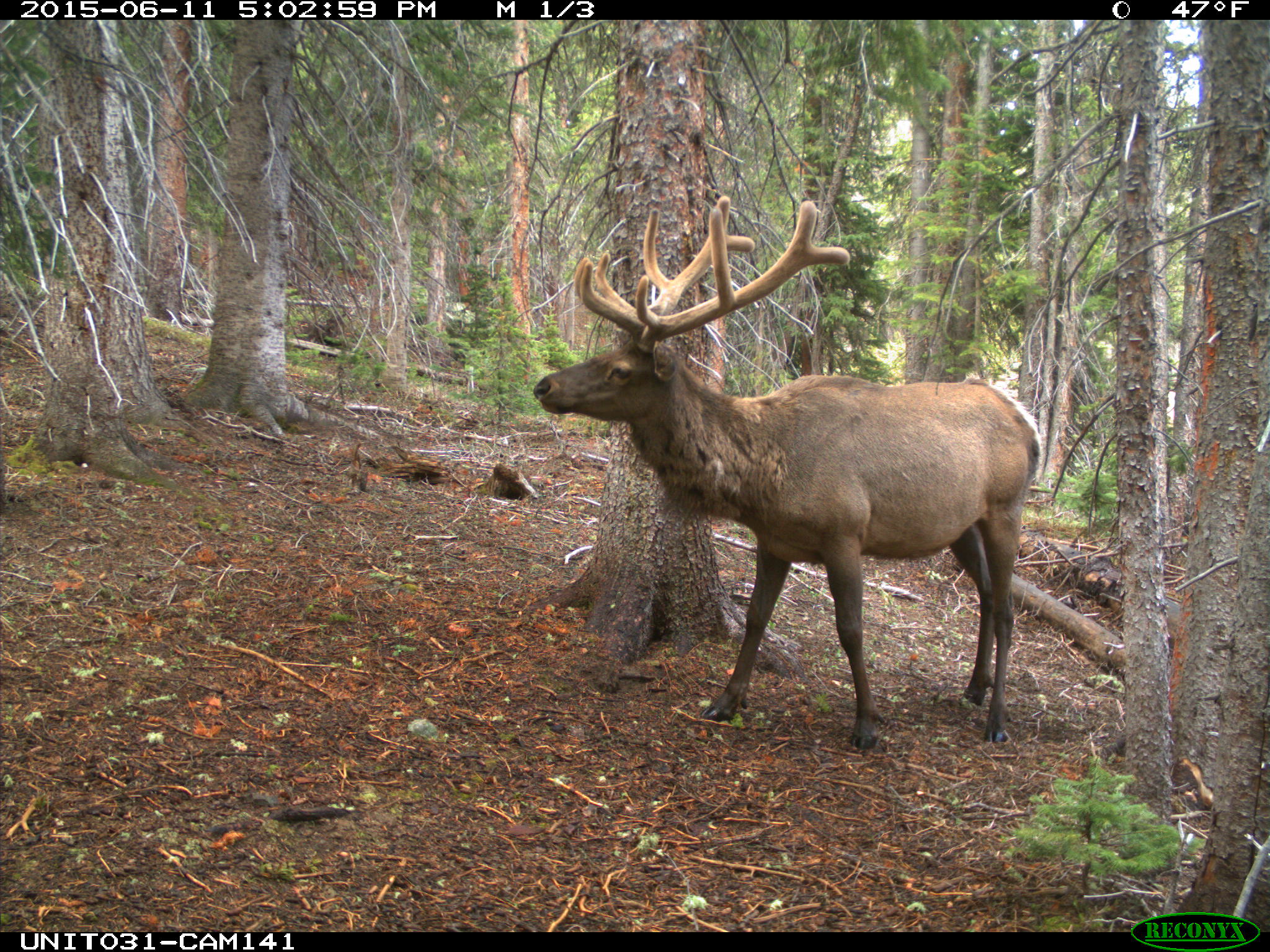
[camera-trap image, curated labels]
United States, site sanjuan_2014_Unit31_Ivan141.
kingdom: Animalia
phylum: Chordata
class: Mammalia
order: Artiodactyla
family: Cervidae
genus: Cervus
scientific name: Cervus elaphus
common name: red deer